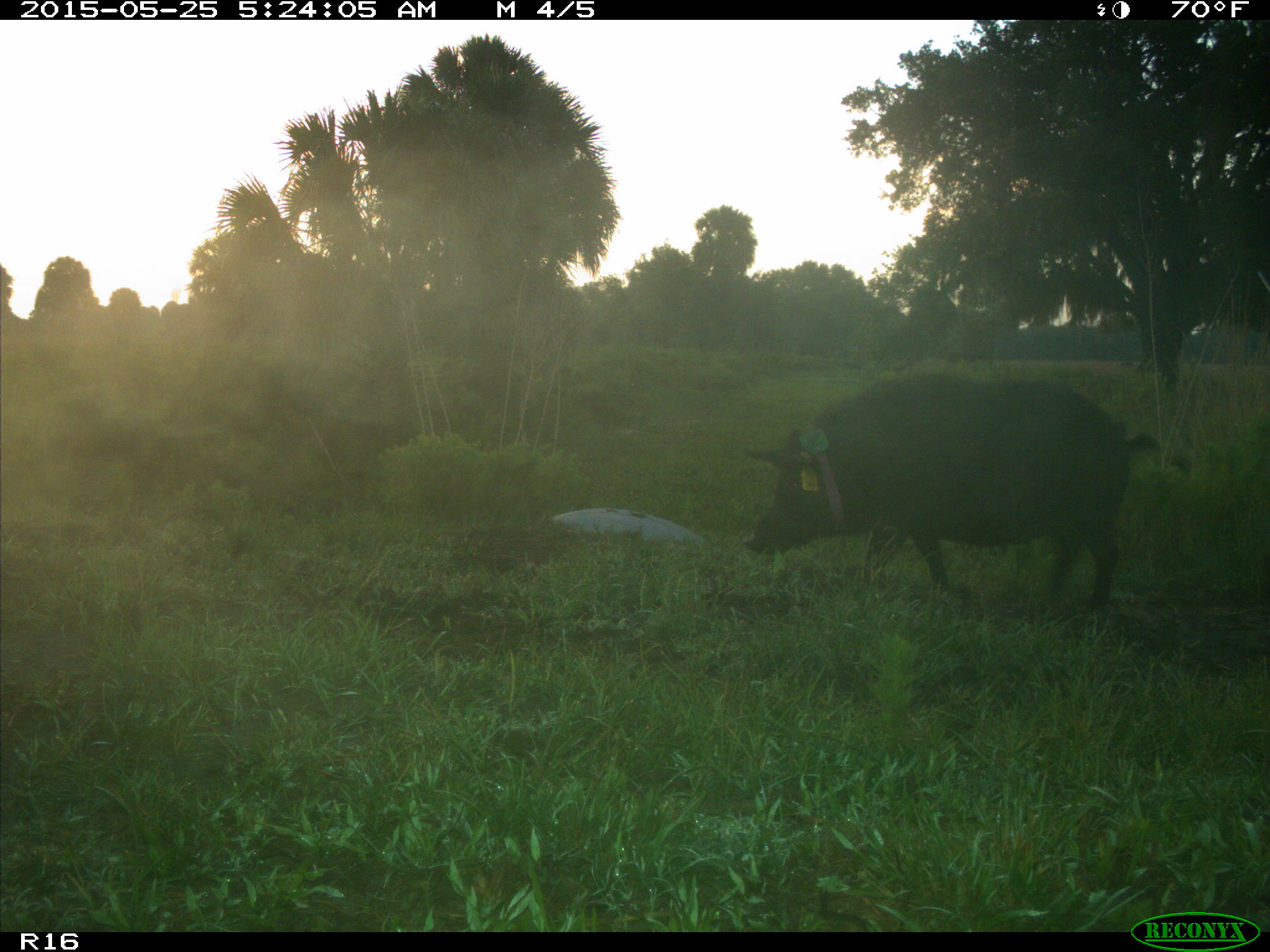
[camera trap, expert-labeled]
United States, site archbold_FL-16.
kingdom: Animalia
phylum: Chordata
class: Mammalia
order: Artiodactyla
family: Suidae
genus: Sus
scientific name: Sus scrofa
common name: wild boar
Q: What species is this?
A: Sus scrofa (wild boar).